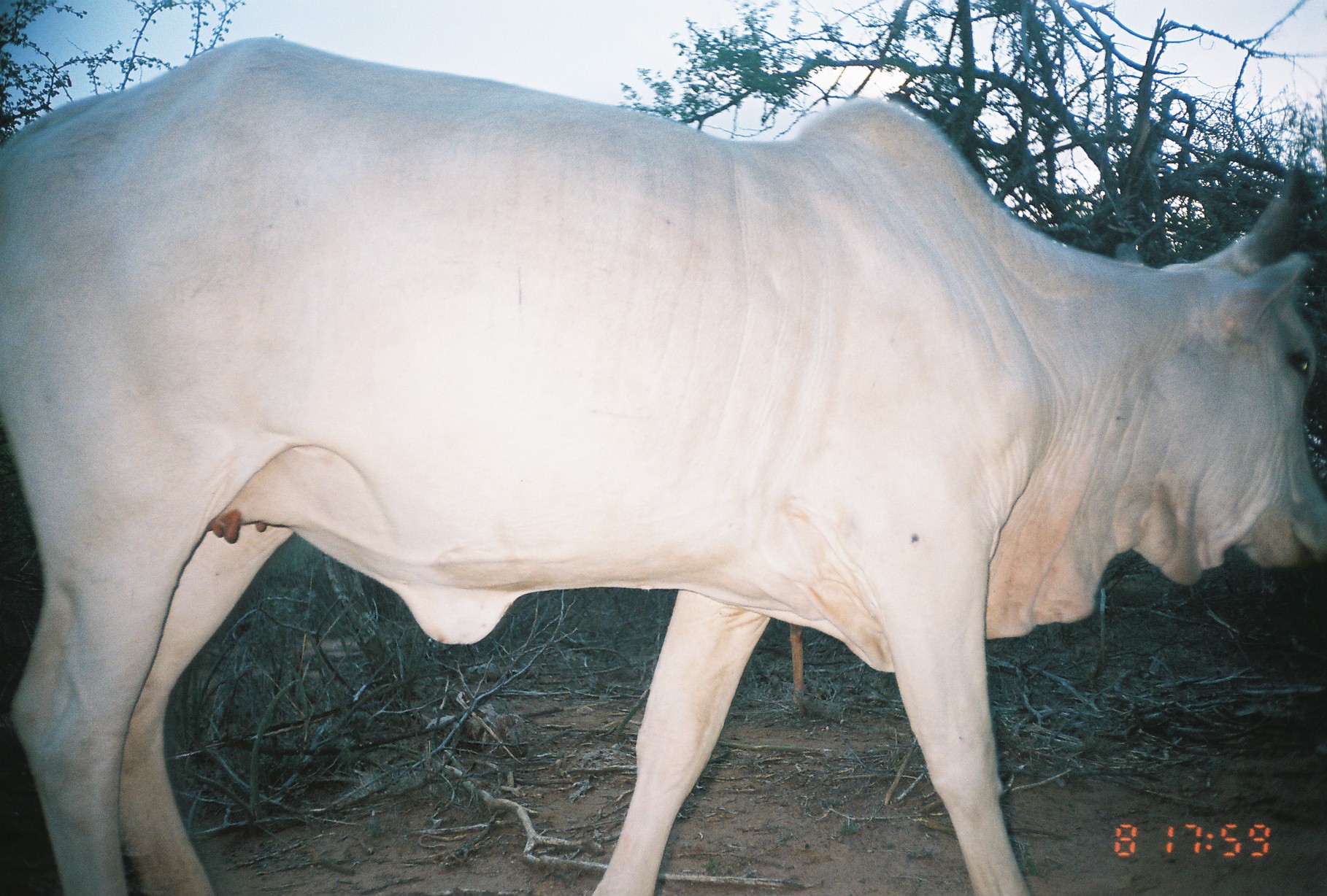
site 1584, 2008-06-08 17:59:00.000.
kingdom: Animalia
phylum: Chordata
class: Mammalia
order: Artiodactyla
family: Bovidae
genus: Bos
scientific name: Bos taurus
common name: domestic cattle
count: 1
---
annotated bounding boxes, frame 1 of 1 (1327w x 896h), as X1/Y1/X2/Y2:
bos taurus: 0/31/1325/893